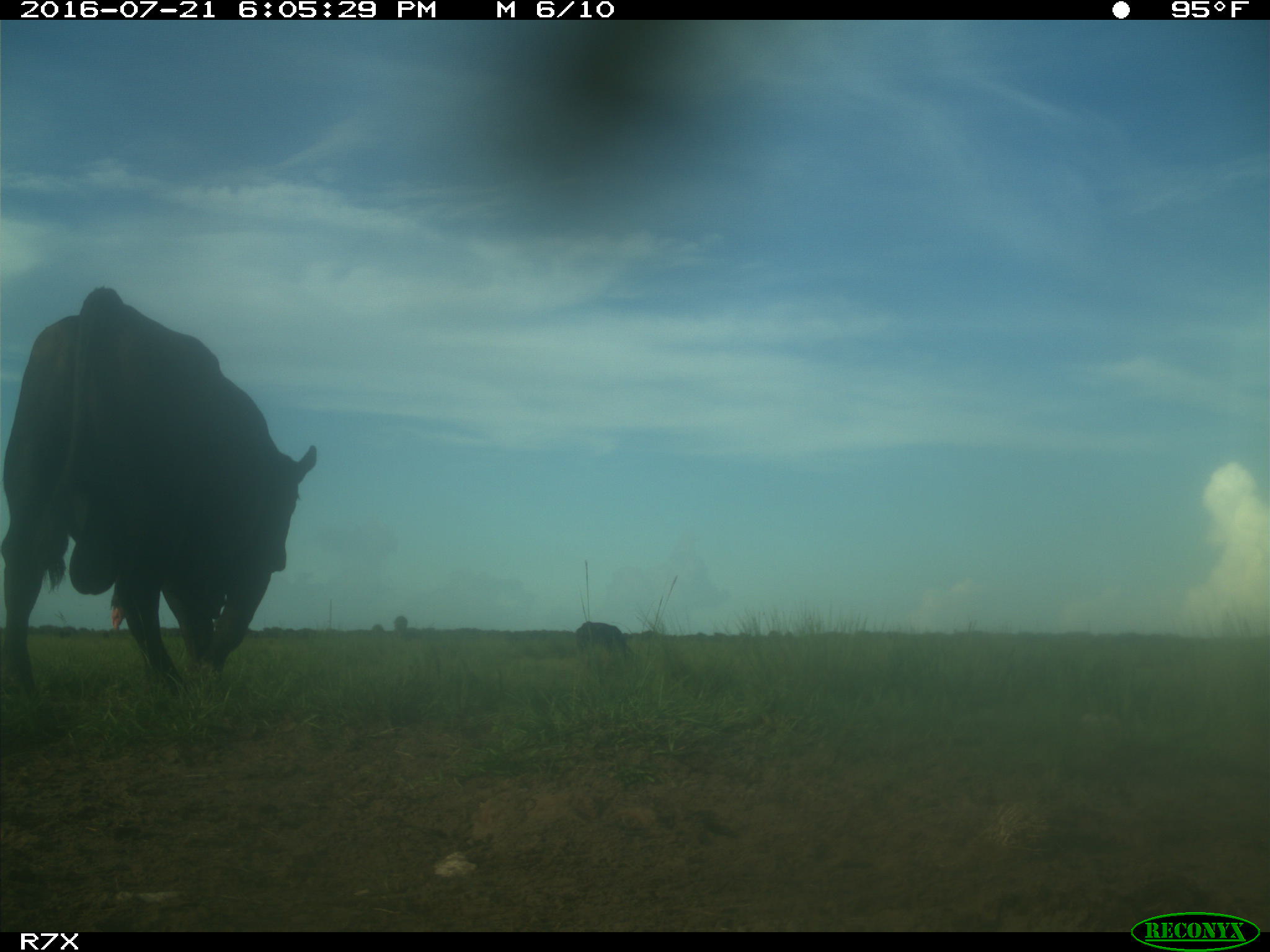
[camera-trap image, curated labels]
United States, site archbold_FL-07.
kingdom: Animalia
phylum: Chordata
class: Mammalia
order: Artiodactyla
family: Bovidae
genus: Bos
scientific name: Bos taurus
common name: domestic cow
Bos taurus (domestic cow).